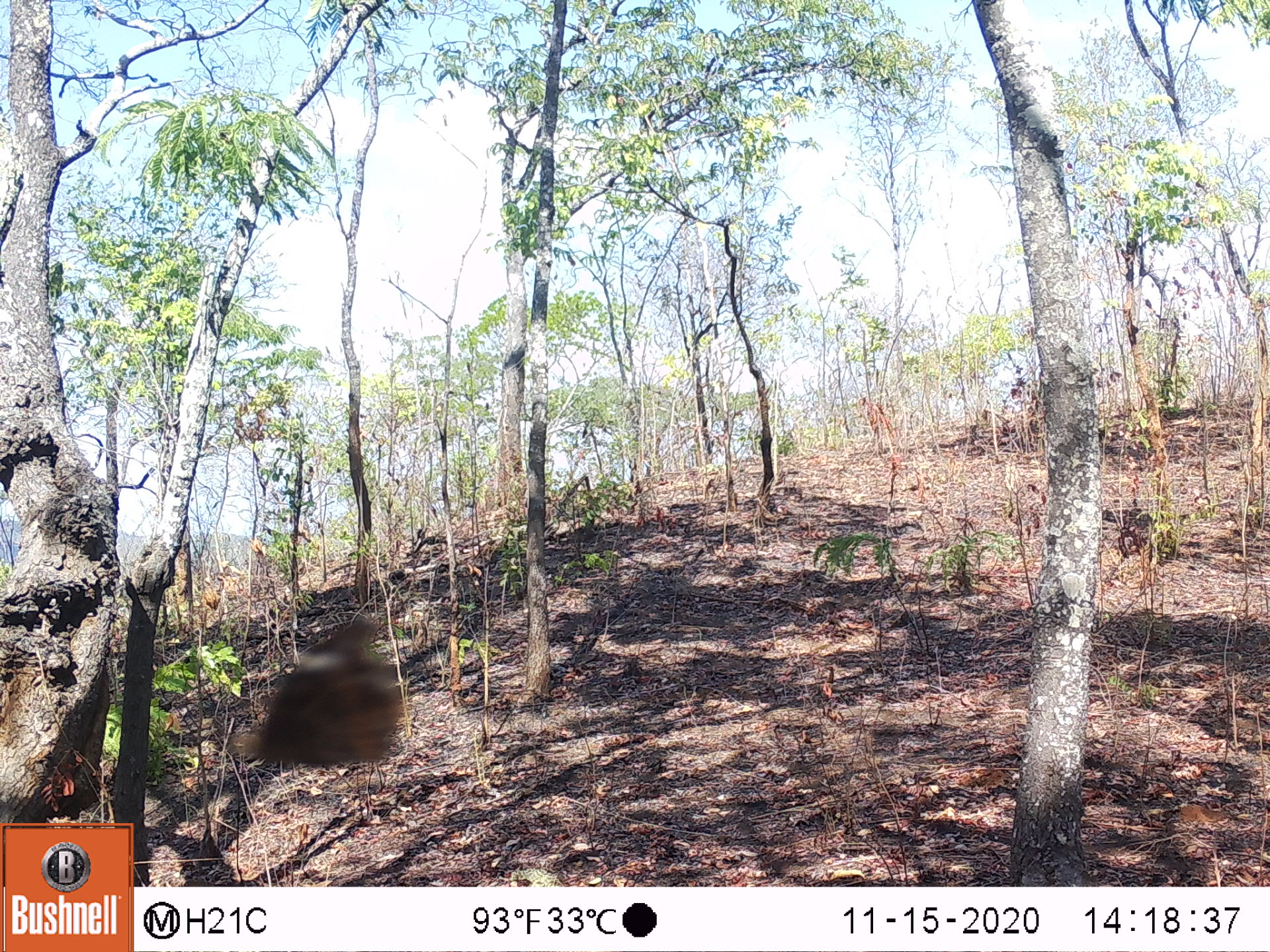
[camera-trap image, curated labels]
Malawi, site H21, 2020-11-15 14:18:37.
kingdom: Animalia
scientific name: Animalia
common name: other animal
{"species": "other animal (Animalia)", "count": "1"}